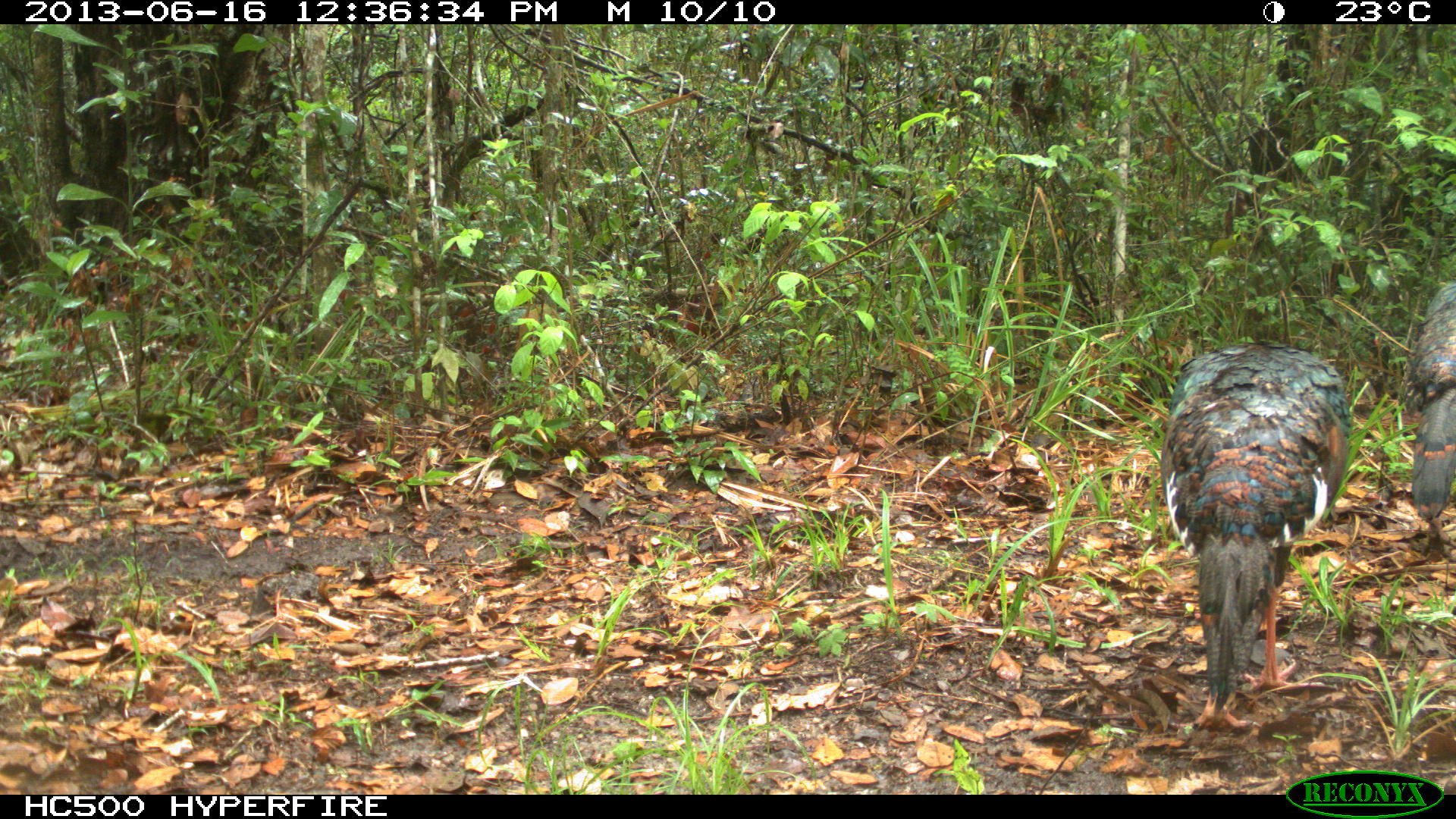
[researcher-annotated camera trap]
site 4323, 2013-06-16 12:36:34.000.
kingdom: Animalia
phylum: Chordata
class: Aves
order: Galliformes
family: Phasianidae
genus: Meleagris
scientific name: Meleagris ocellata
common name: ocellated turkey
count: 2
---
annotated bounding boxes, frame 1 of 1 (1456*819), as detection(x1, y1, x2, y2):
meleagris ocellata: detection(1160, 338, 1350, 729); detection(1407, 278, 1456, 517)